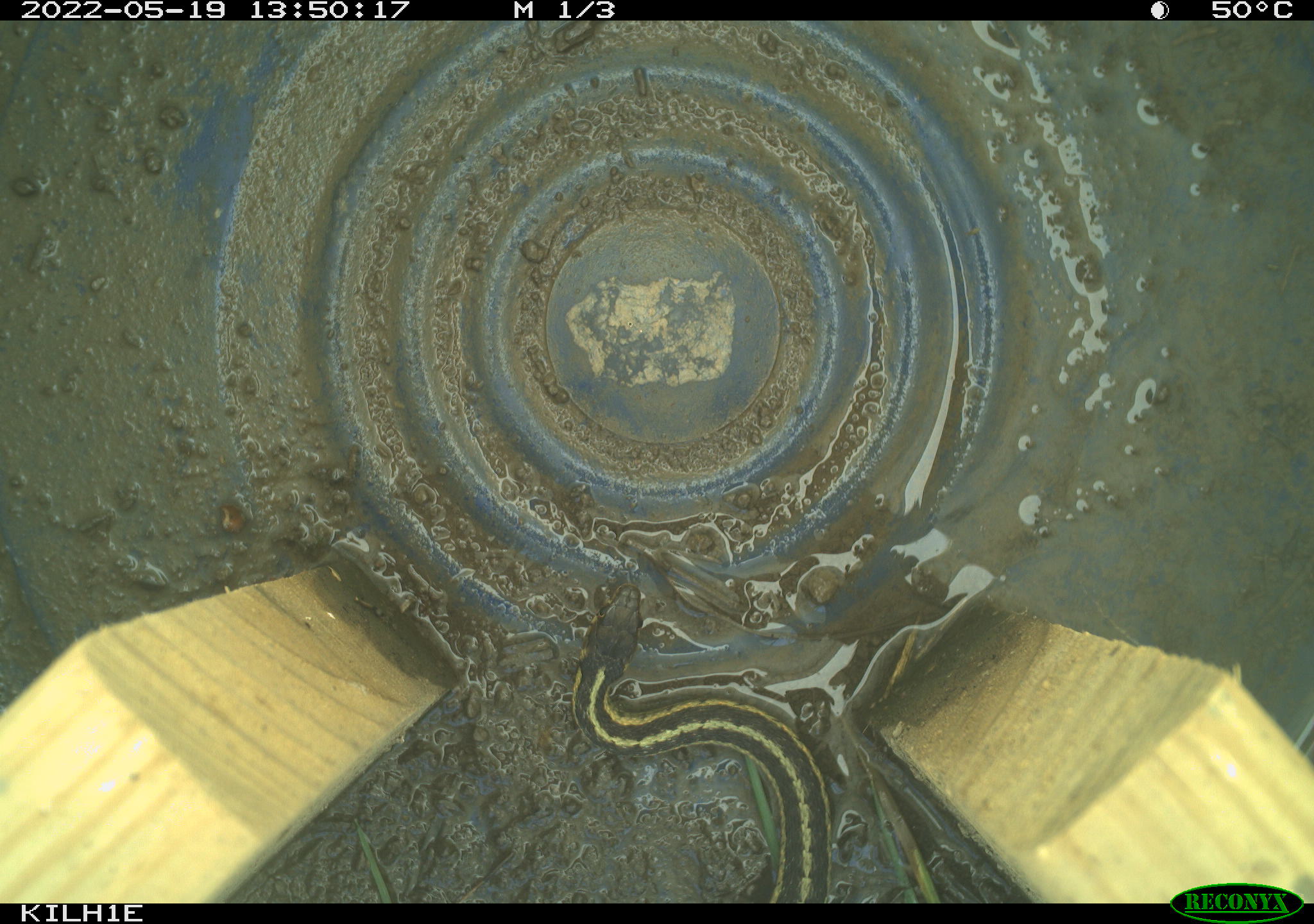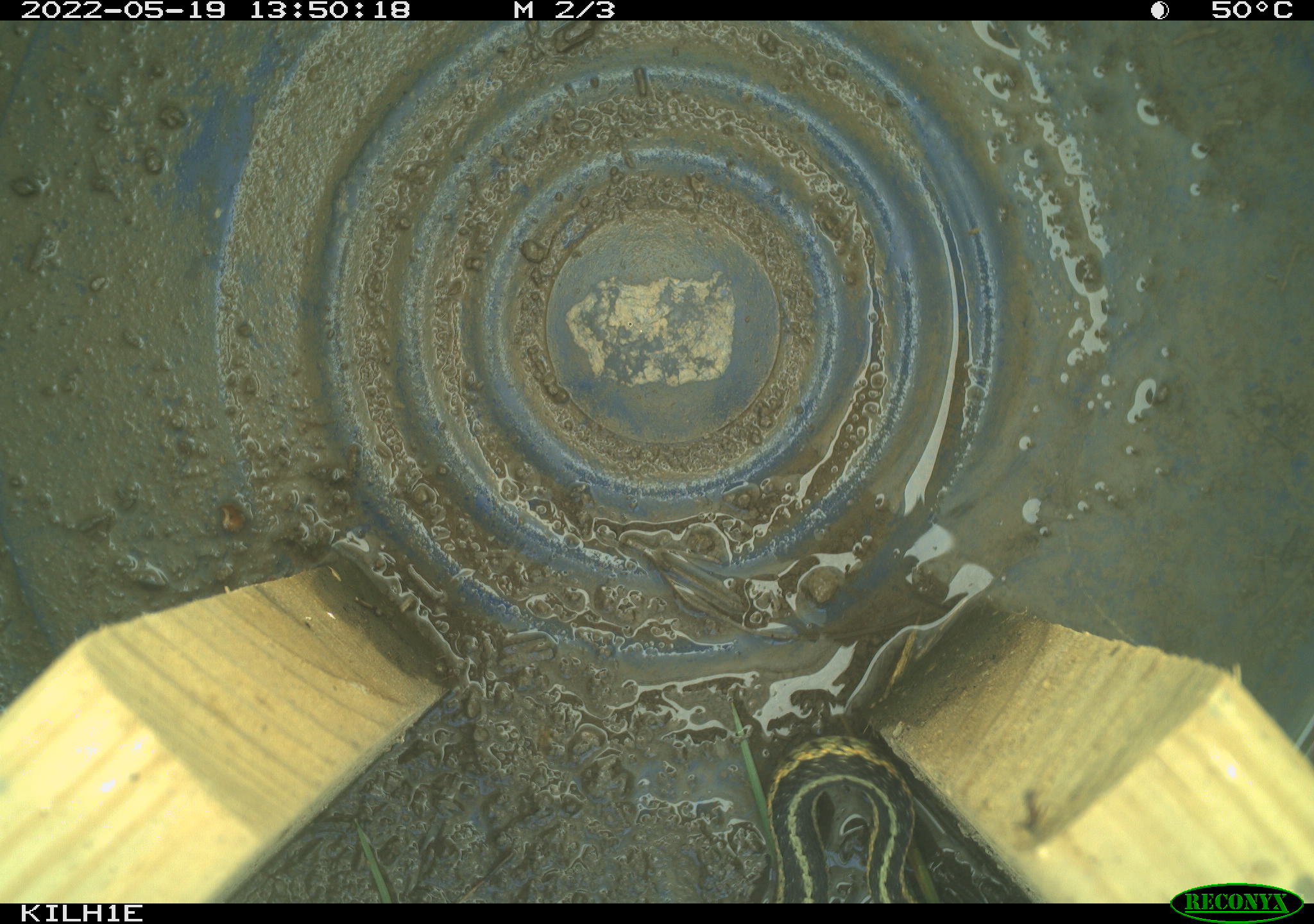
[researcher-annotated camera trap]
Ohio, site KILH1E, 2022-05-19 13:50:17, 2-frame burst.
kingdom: Animalia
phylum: Chordata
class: Reptilia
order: Squamata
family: Colubridae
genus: Thamnophis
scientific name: Thamnophis sirtalis sirtalis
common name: eastern gartersnake